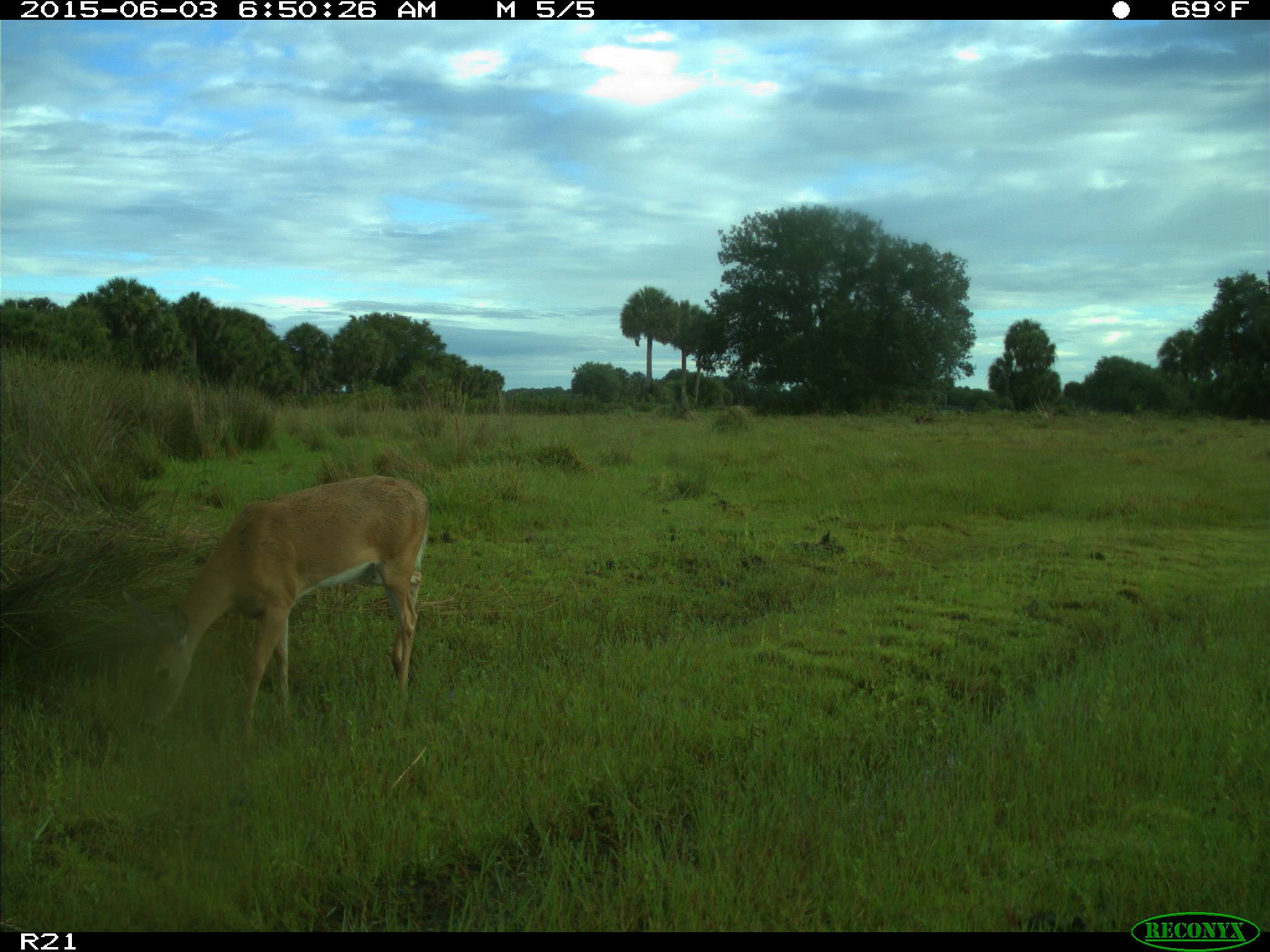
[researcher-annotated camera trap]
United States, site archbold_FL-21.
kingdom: Animalia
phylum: Chordata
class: Mammalia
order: Artiodactyla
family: Cervidae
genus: Odocoileus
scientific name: Odocoileus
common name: deer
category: unidentified deer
Unidentified deer (deer) (Odocoileus).